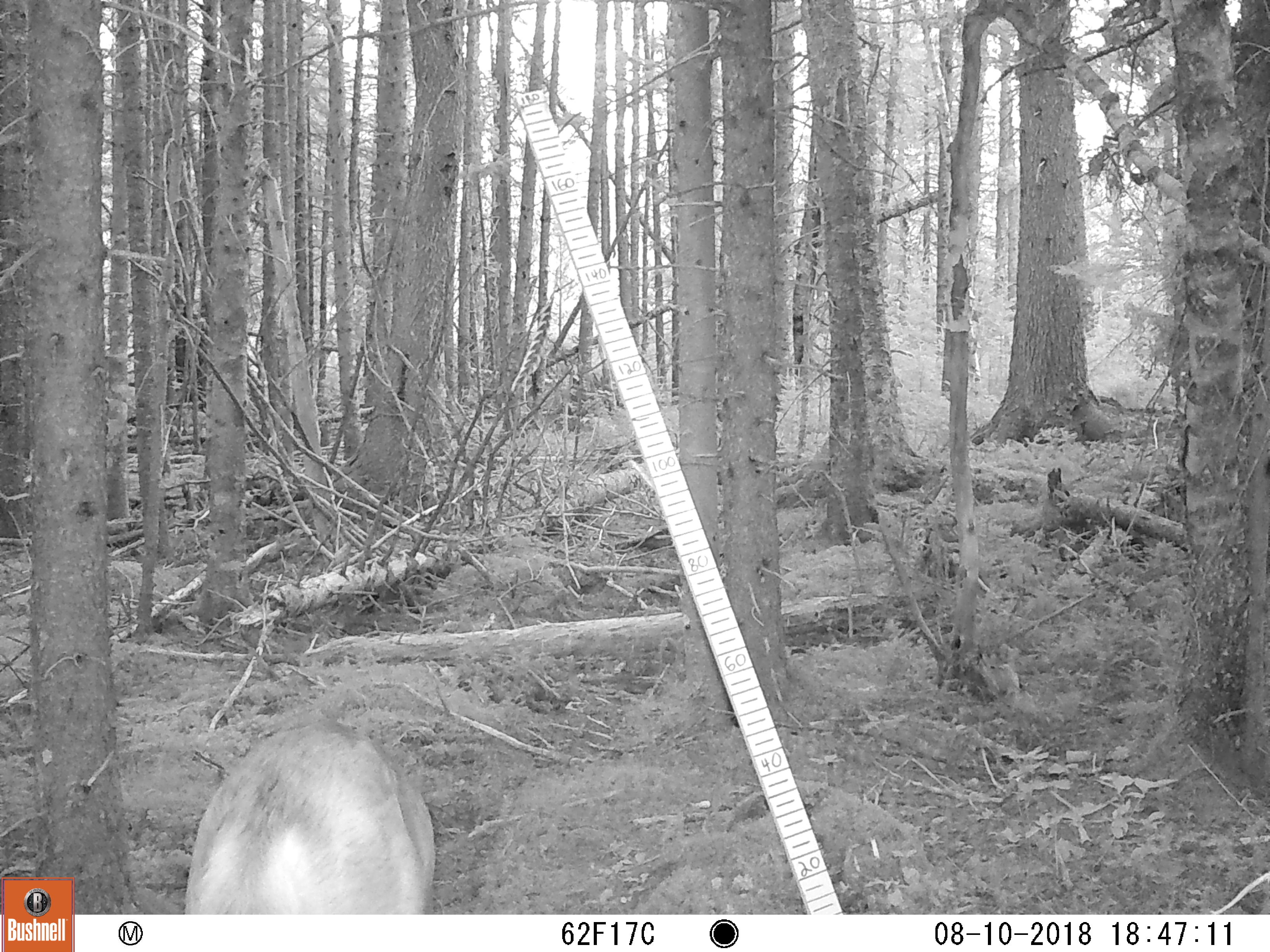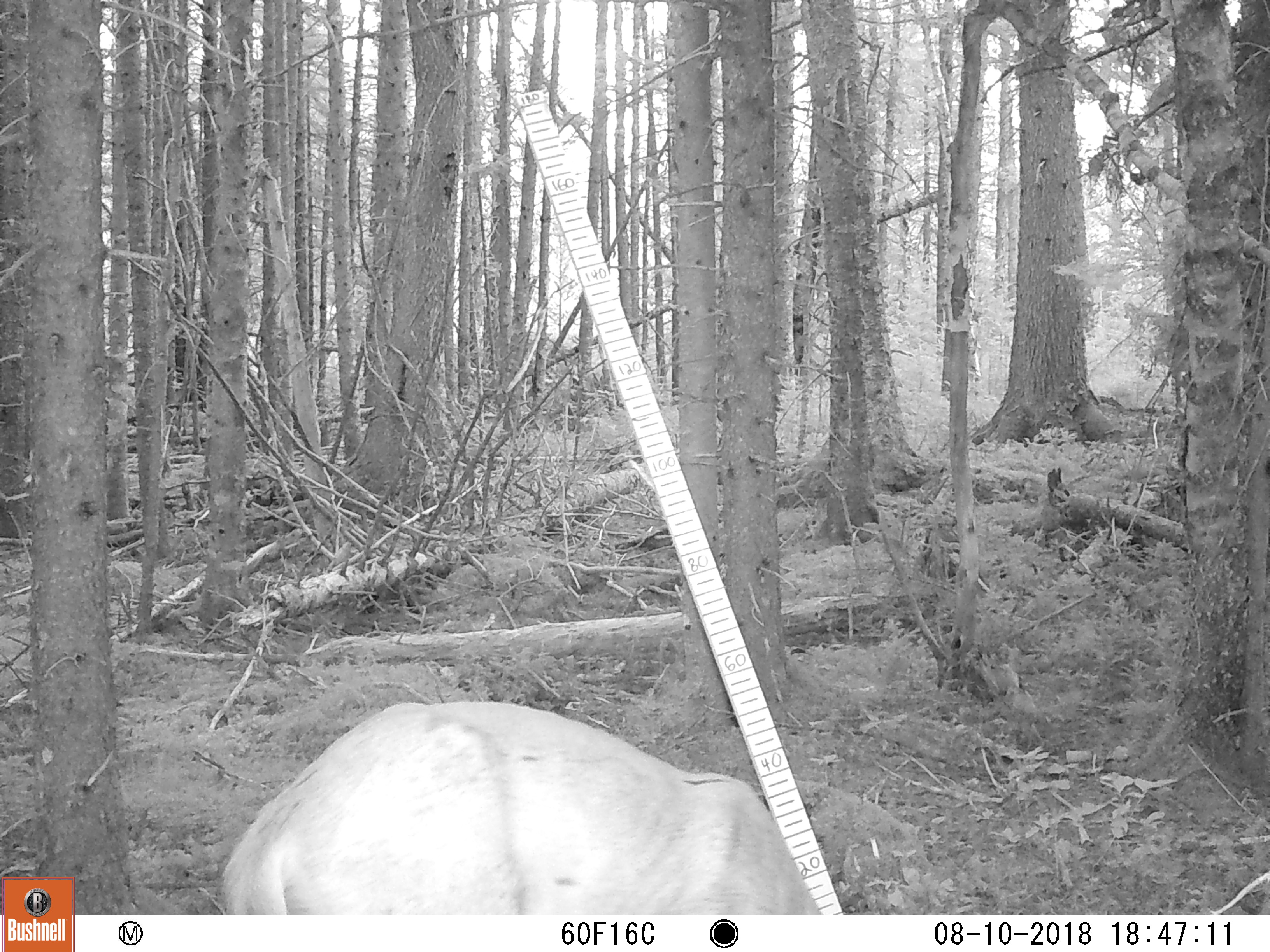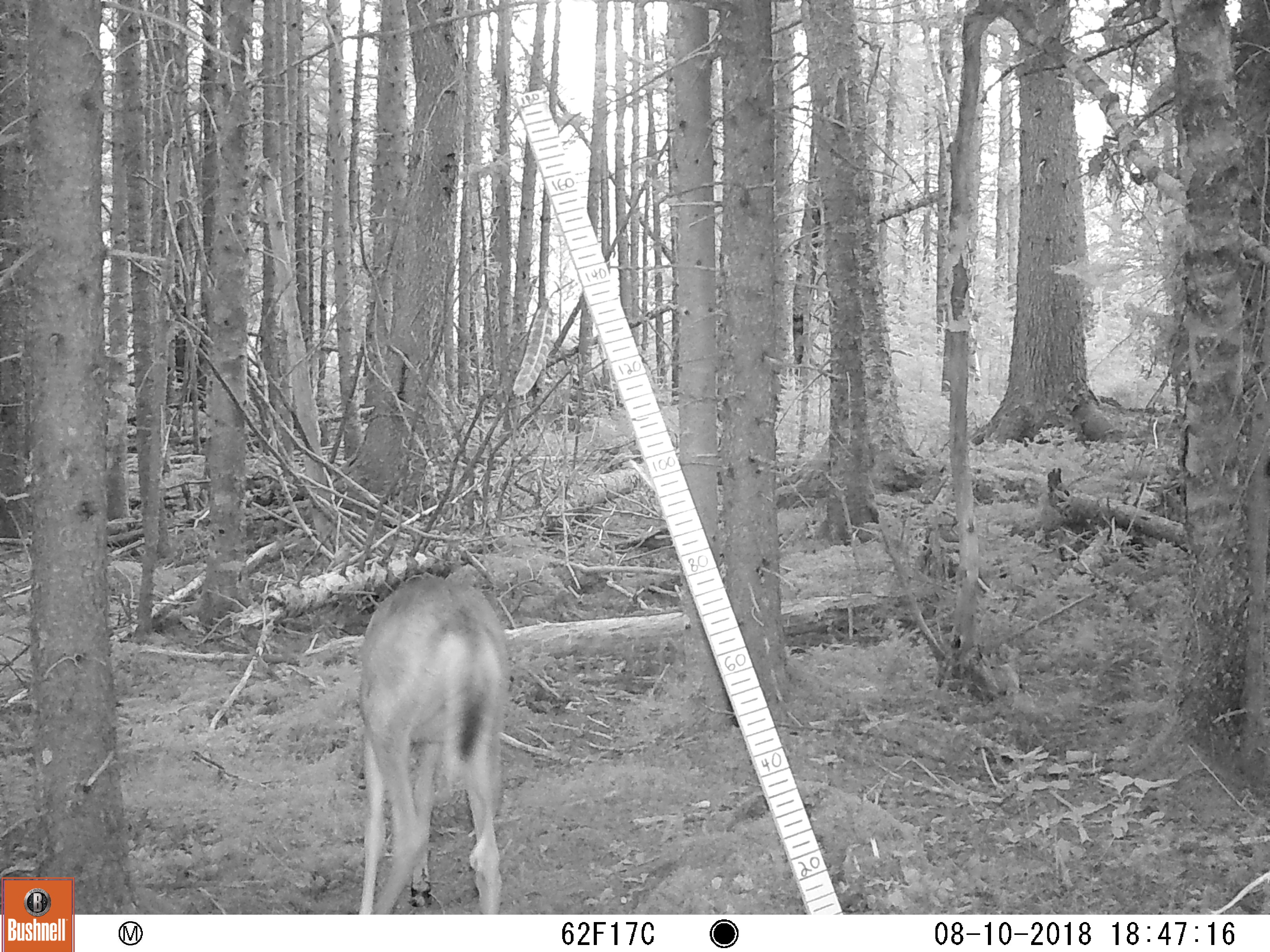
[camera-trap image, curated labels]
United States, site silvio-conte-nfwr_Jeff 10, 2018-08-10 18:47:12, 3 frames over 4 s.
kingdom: Animalia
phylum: Chordata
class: Mammalia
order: Artiodactyla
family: Cervidae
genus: Odocoileus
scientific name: Odocoileus virginianus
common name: white-tailed deer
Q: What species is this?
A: White-tailed deer (Odocoileus virginianus).